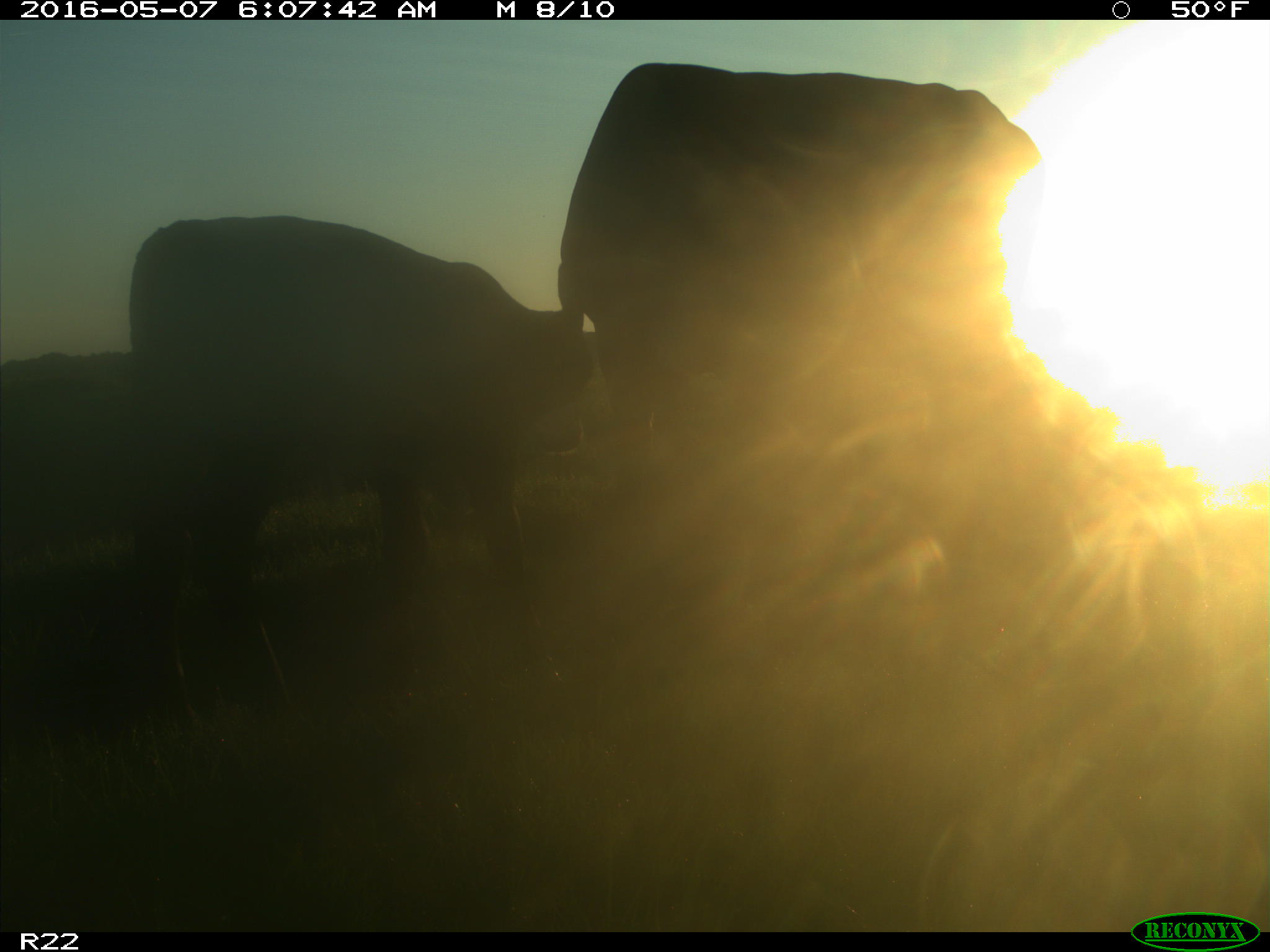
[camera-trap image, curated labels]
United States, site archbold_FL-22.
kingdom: Animalia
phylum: Chordata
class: Mammalia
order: Artiodactyla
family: Bovidae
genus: Bos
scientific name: Bos taurus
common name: domestic cow